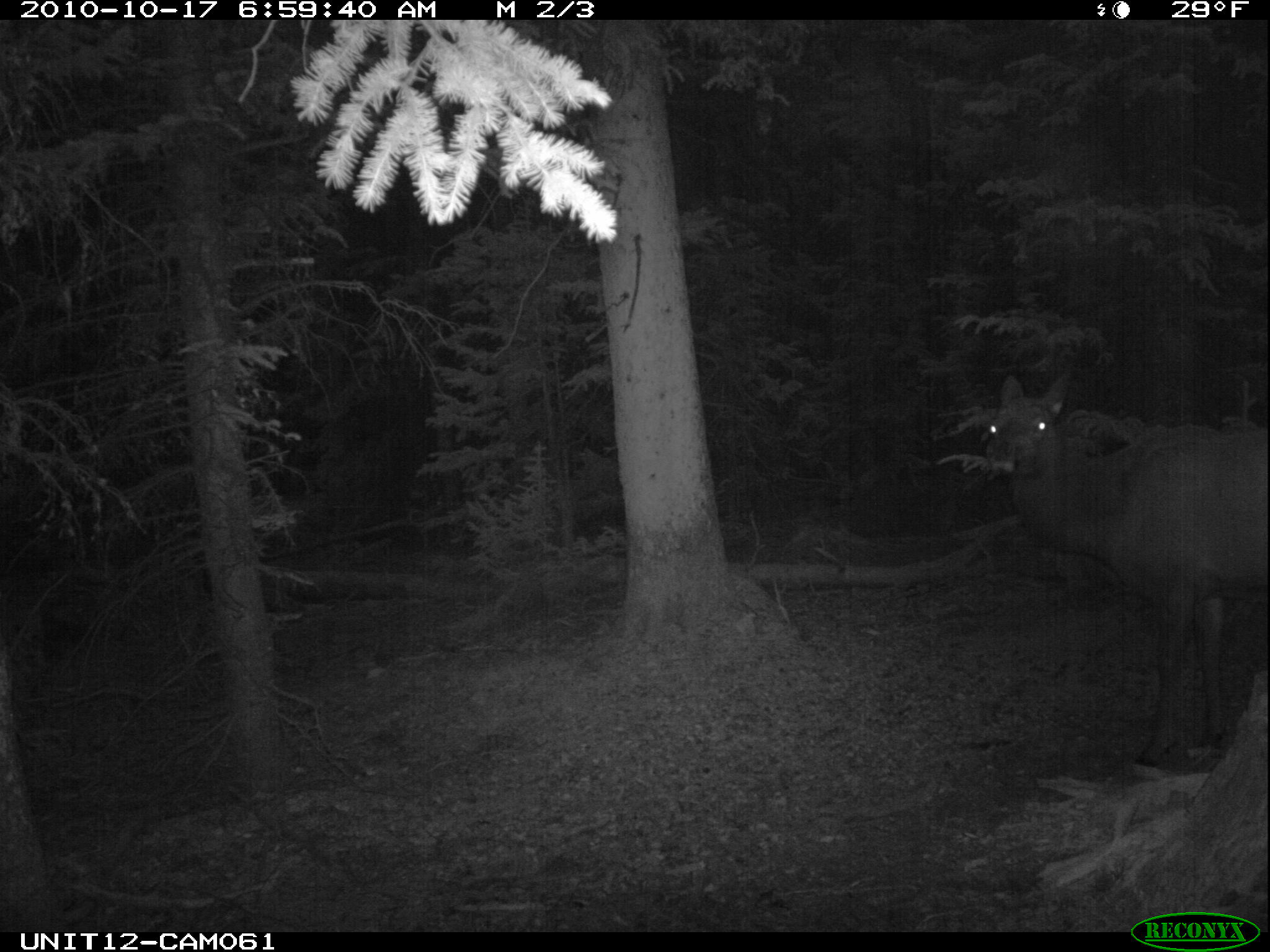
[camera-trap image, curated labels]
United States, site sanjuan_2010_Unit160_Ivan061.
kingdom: Animalia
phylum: Chordata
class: Mammalia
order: Artiodactyla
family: Cervidae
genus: Cervus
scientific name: Cervus elaphus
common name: red deer